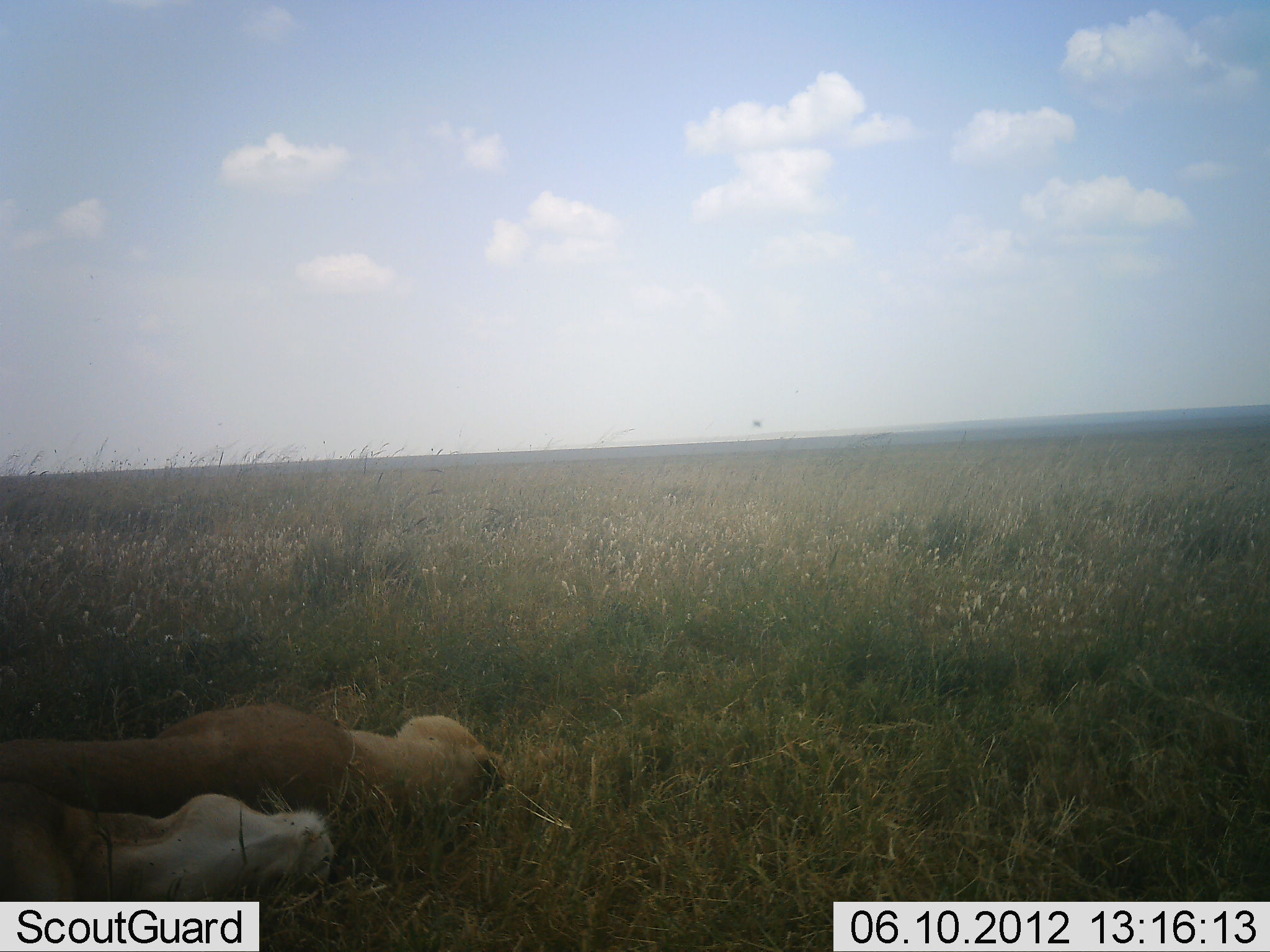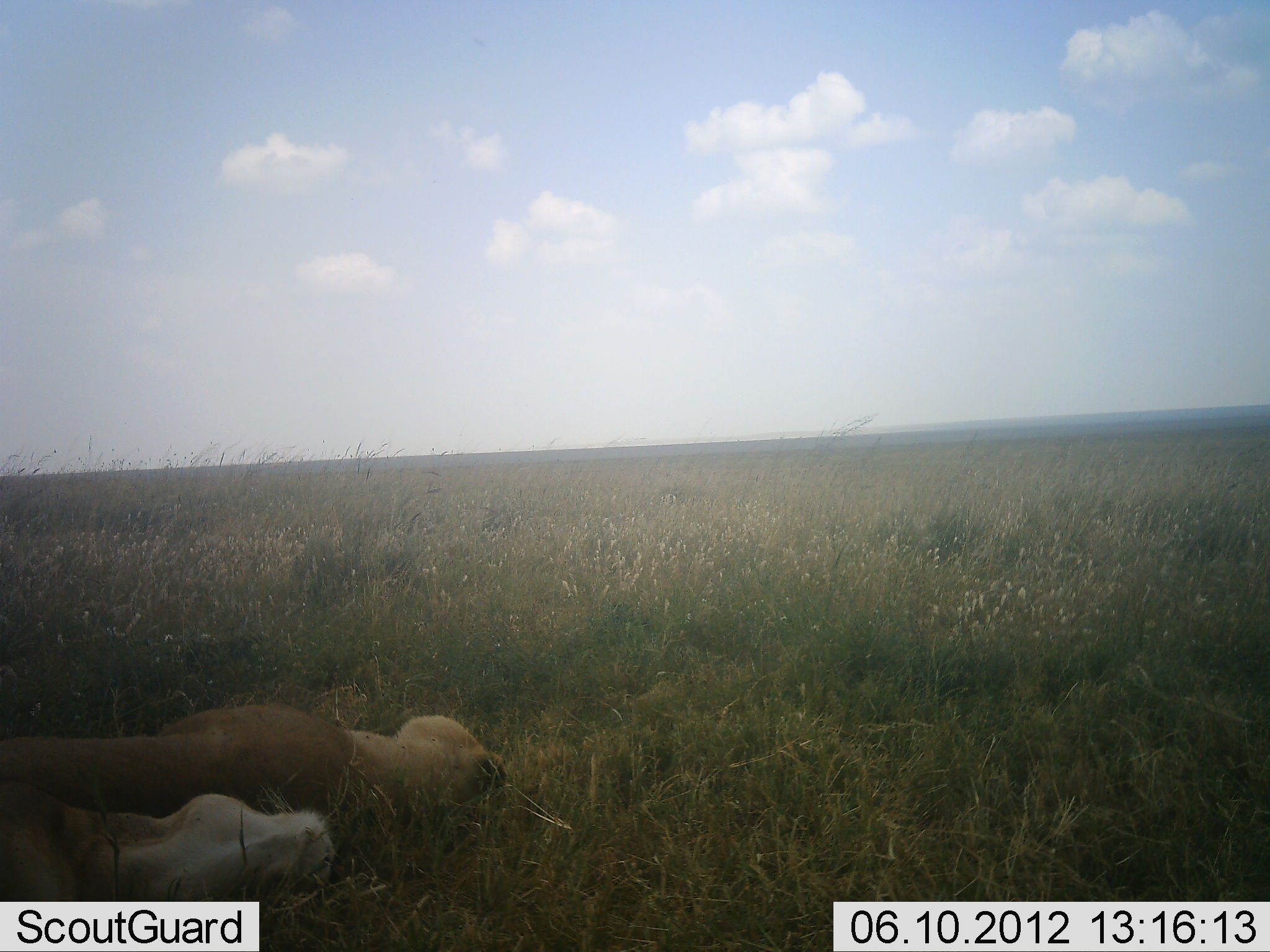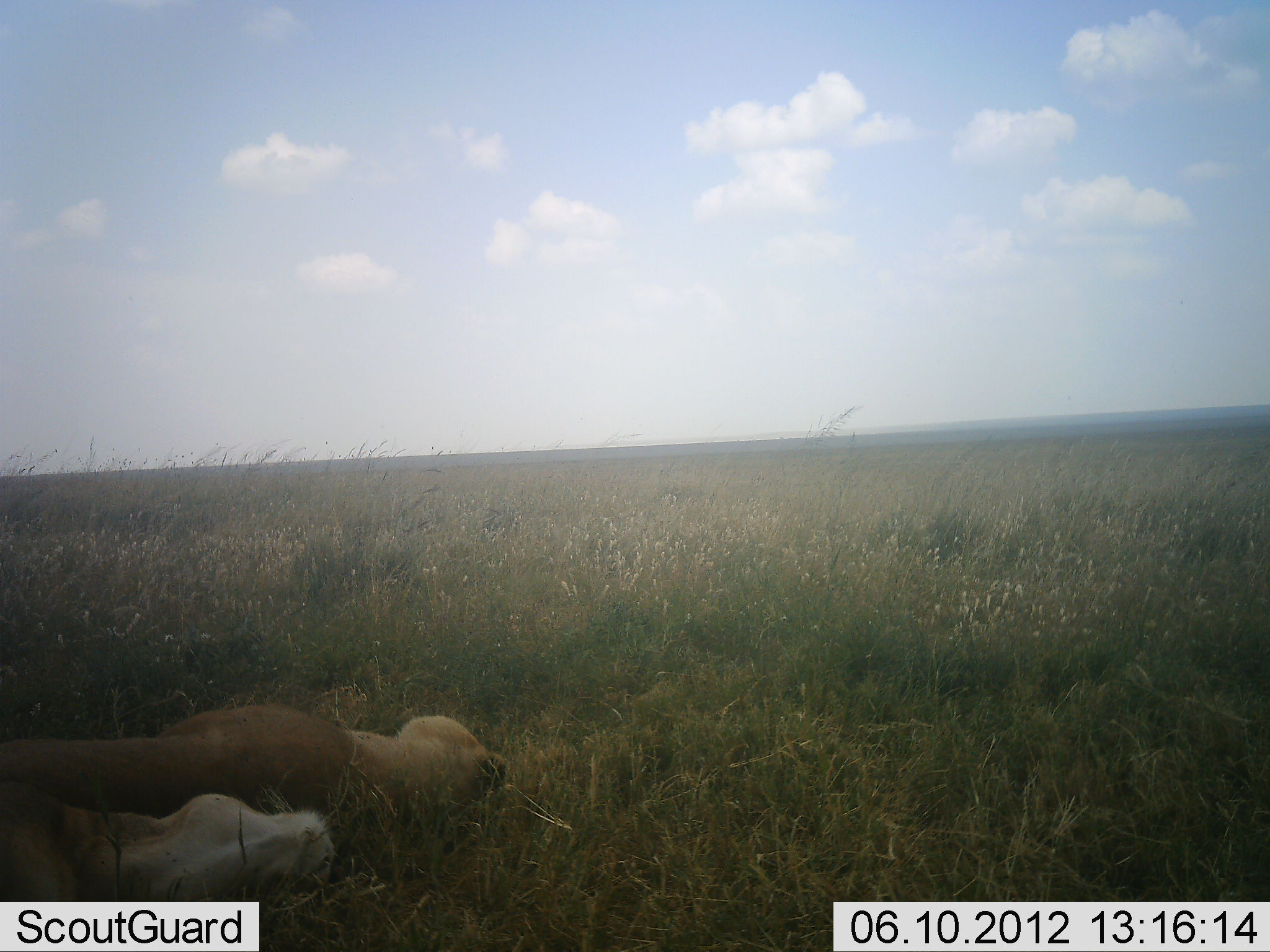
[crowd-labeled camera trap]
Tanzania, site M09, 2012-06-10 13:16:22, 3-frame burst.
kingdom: Animalia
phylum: Chordata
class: Mammalia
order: Carnivora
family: Felidae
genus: Panthera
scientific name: Panthera leo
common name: lion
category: lionfemale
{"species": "lionfemale (lion) (Panthera leo)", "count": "2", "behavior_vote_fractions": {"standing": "0%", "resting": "100%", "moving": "0%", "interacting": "0%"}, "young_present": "0%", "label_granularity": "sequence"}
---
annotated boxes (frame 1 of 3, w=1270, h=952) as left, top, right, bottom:
animal: 0, 684, 503, 827; 0, 781, 344, 902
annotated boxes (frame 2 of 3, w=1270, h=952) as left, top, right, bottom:
animal: 0, 684, 503, 823; 0, 787, 340, 901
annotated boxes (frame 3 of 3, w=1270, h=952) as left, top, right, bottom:
animal: 0, 682, 505, 841; 0, 783, 337, 901